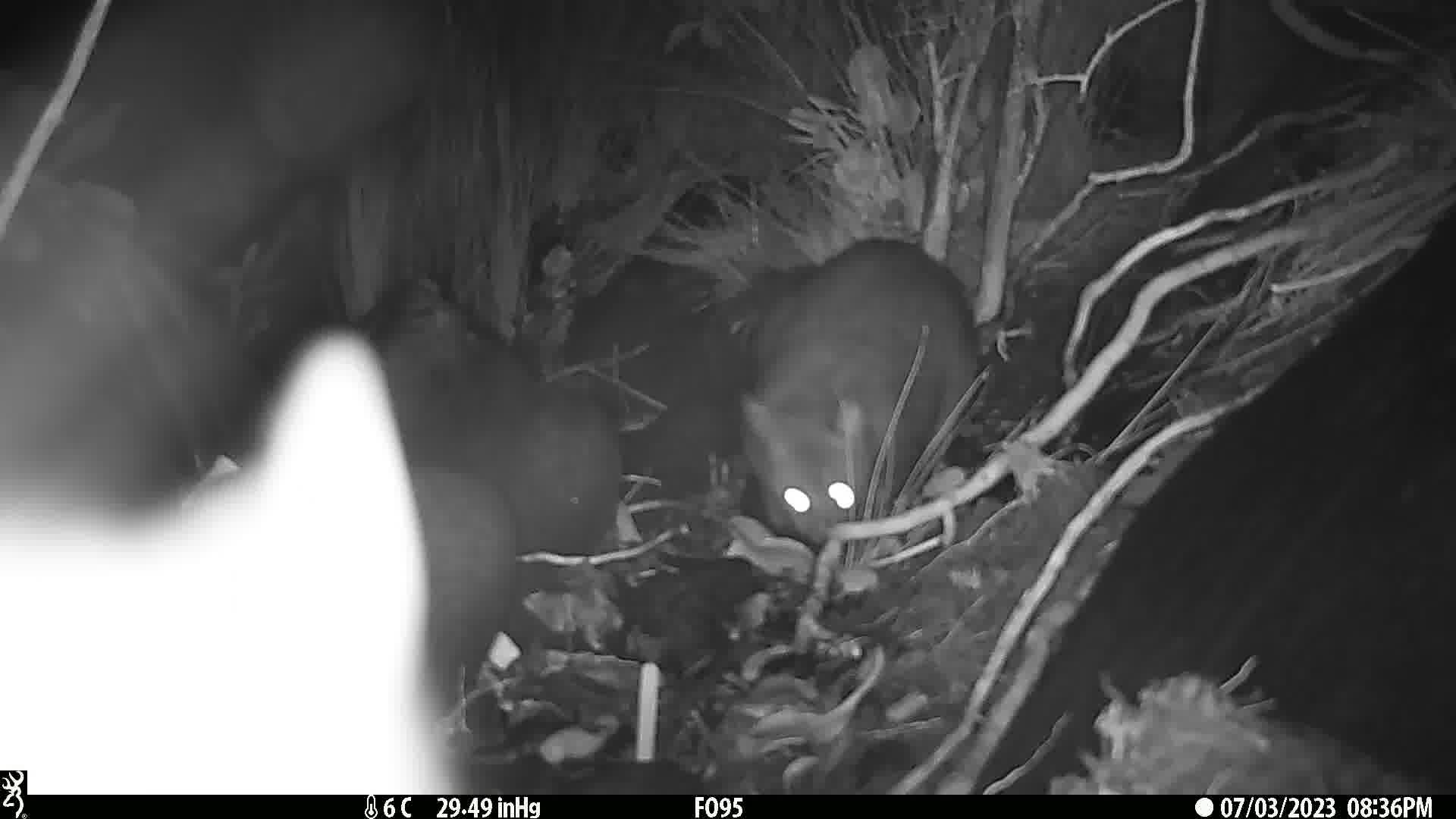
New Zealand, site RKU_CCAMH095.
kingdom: Animalia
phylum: Chordata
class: Mammalia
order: Diprotodontia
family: Phalangeridae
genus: Trichosurus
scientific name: Trichosurus vulpecula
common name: common brushtail possum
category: possum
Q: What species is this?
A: Possum (common brushtail possum) (Trichosurus vulpecula).